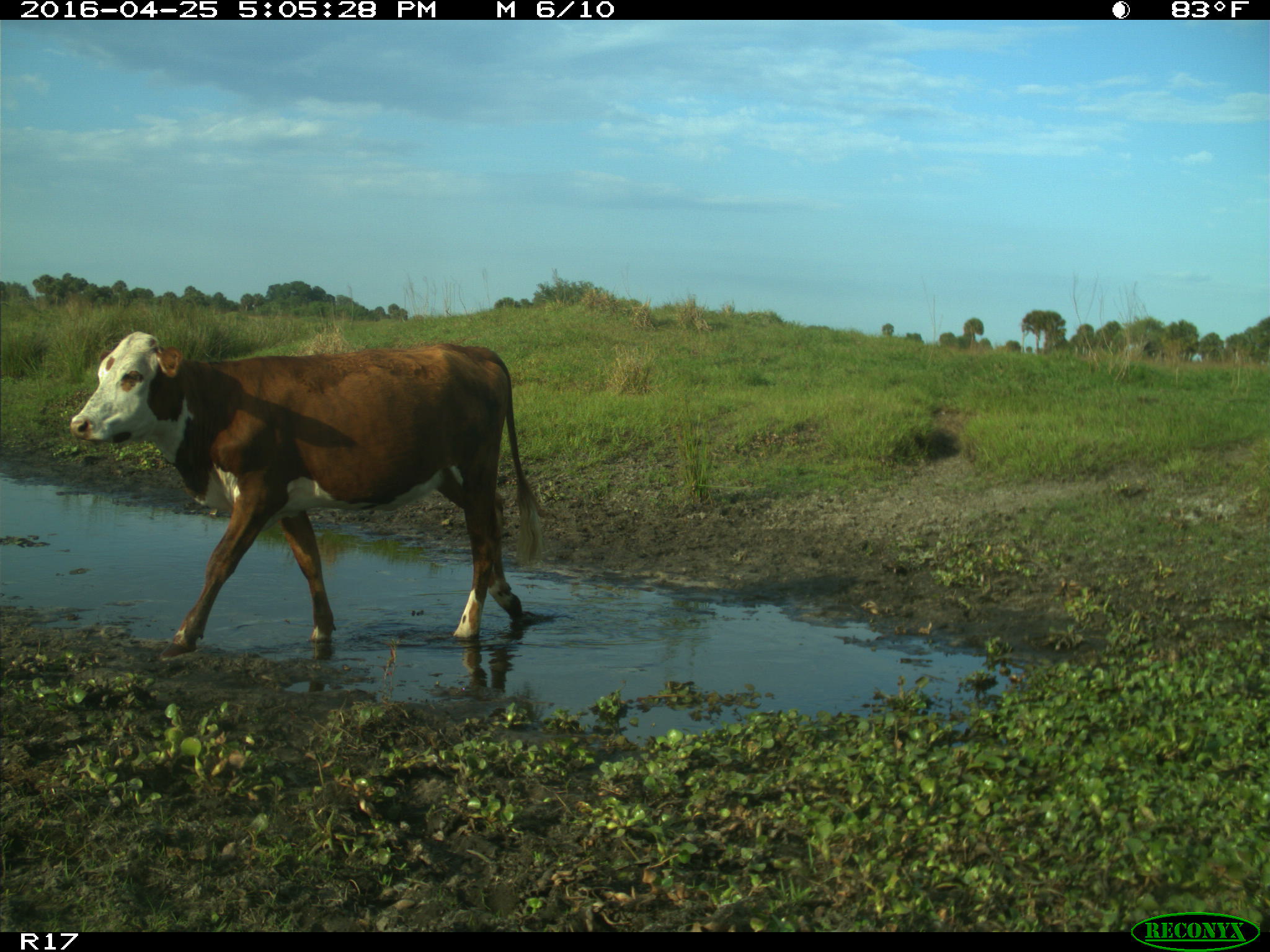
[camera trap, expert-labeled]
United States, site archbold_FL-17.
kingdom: Animalia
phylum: Chordata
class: Mammalia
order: Artiodactyla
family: Bovidae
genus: Bos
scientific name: Bos taurus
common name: domestic cow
Bos taurus (domestic cow).